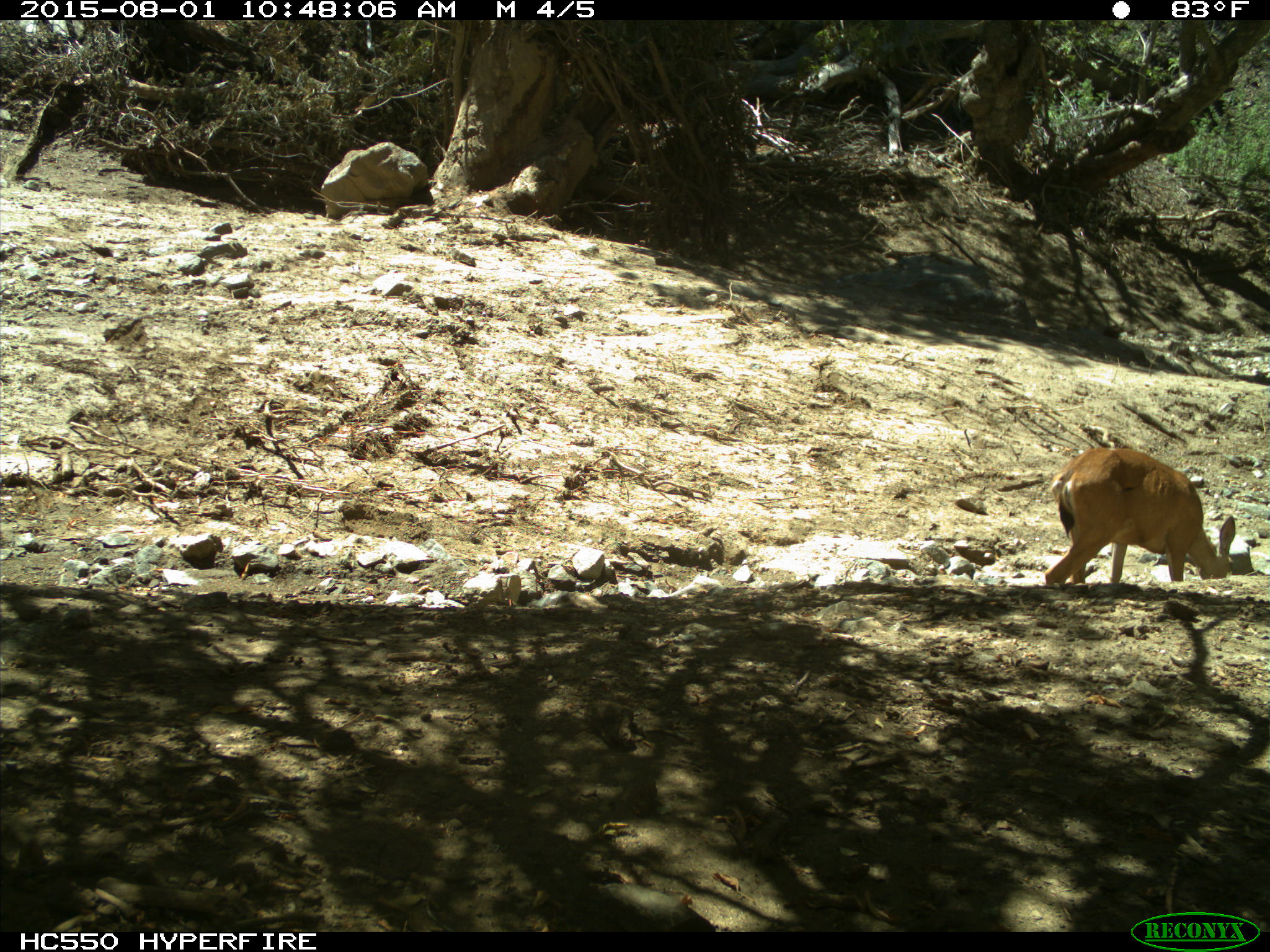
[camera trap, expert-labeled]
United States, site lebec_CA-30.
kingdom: Animalia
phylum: Chordata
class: Mammalia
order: Artiodactyla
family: Cervidae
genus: Odocoileus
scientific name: Odocoileus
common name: deer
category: unidentified deer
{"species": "unidentified deer (deer) (Odocoileus)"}